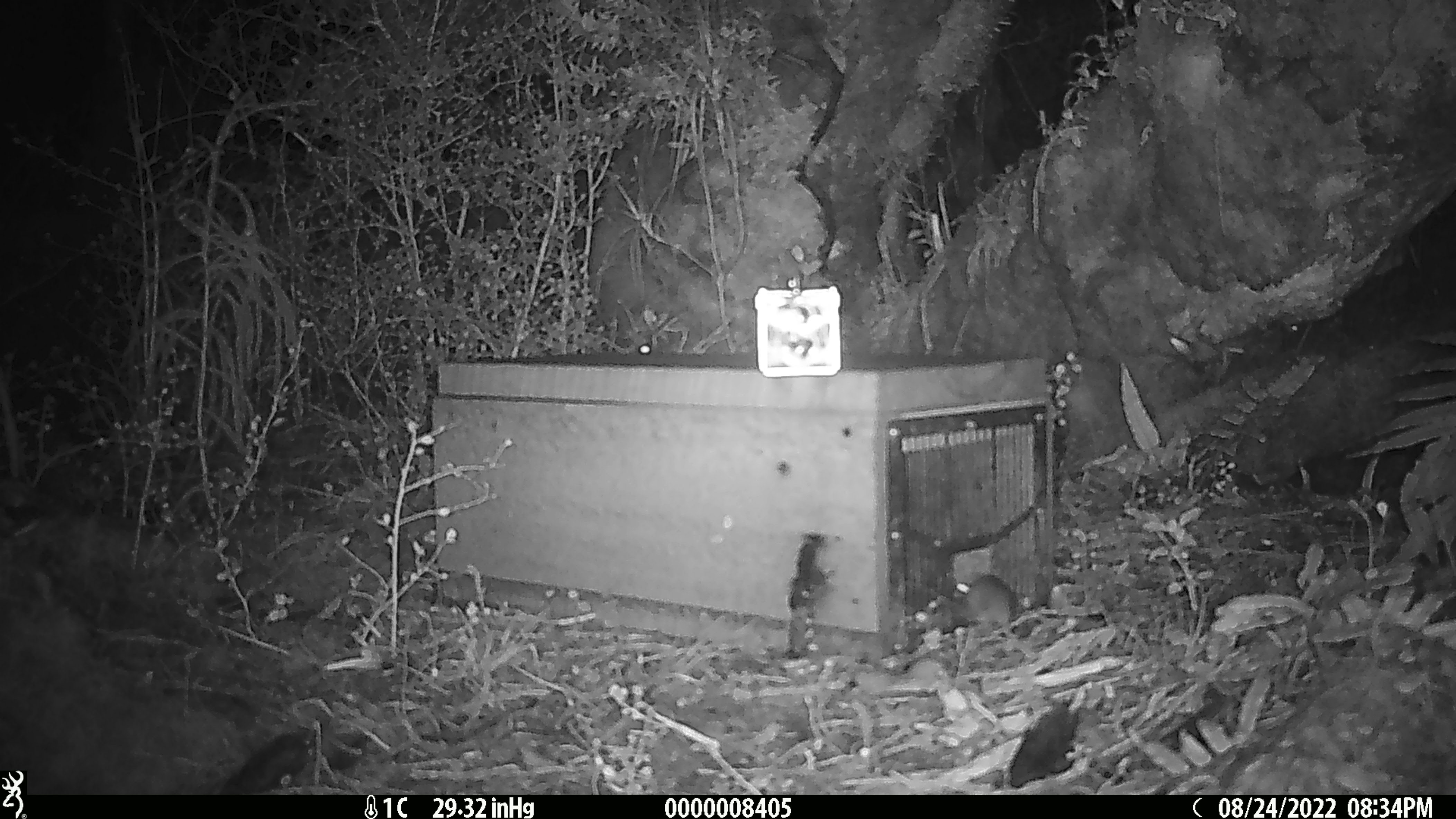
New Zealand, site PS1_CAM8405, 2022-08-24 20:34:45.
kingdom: Animalia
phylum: Chordata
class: Mammalia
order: Rodentia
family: Muridae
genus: Mus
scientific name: Mus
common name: mouse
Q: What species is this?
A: Mouse (Mus).